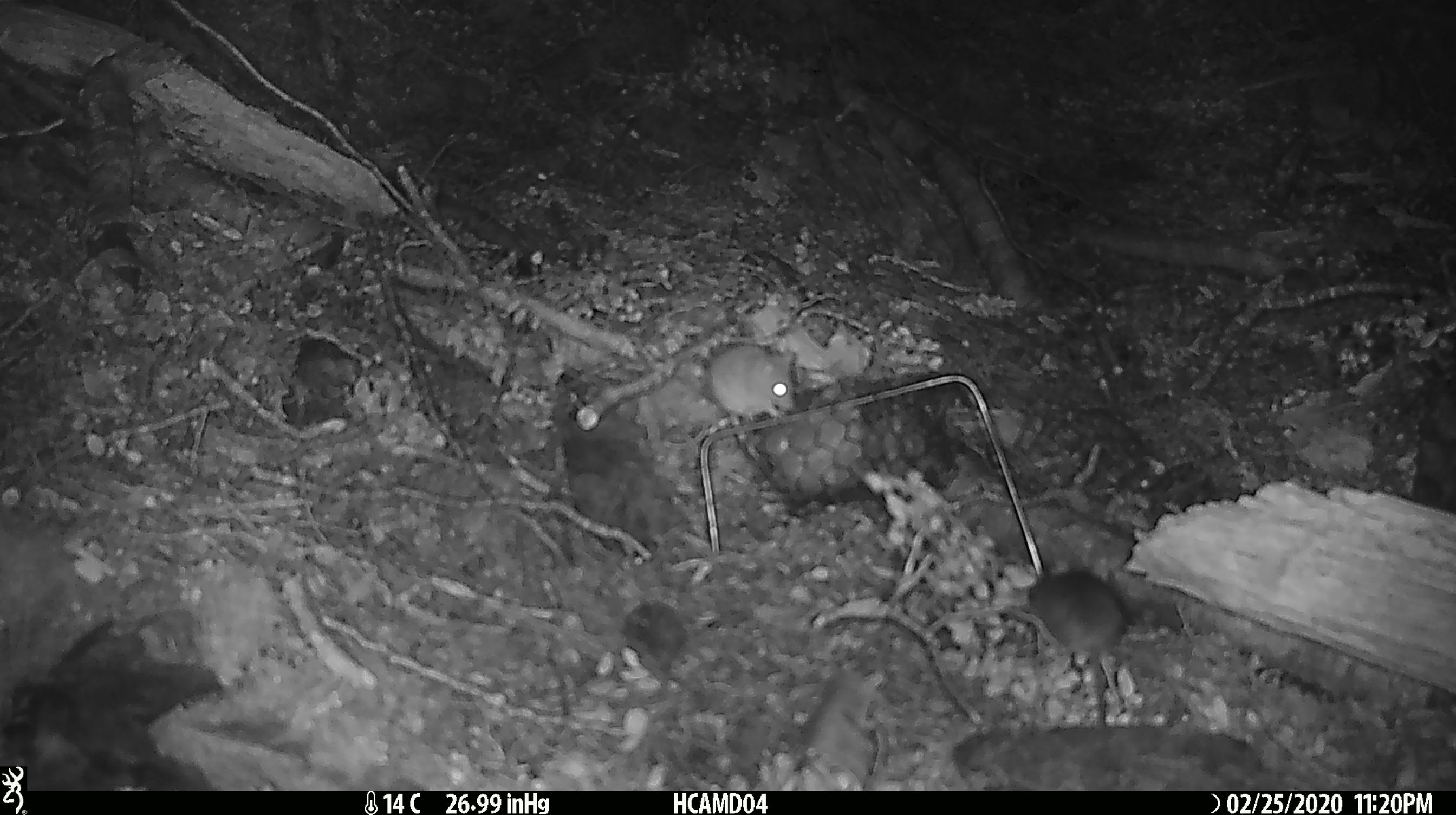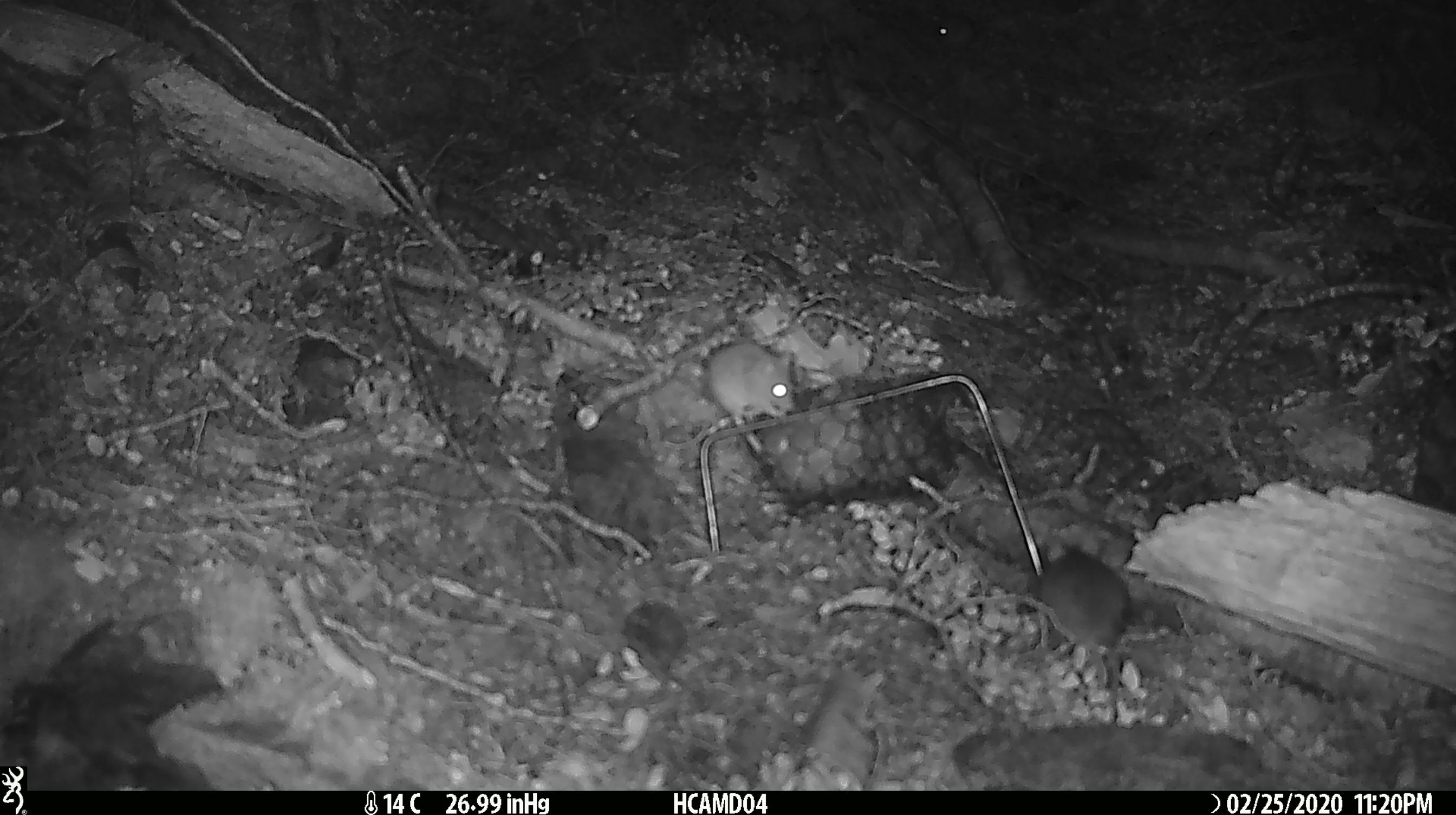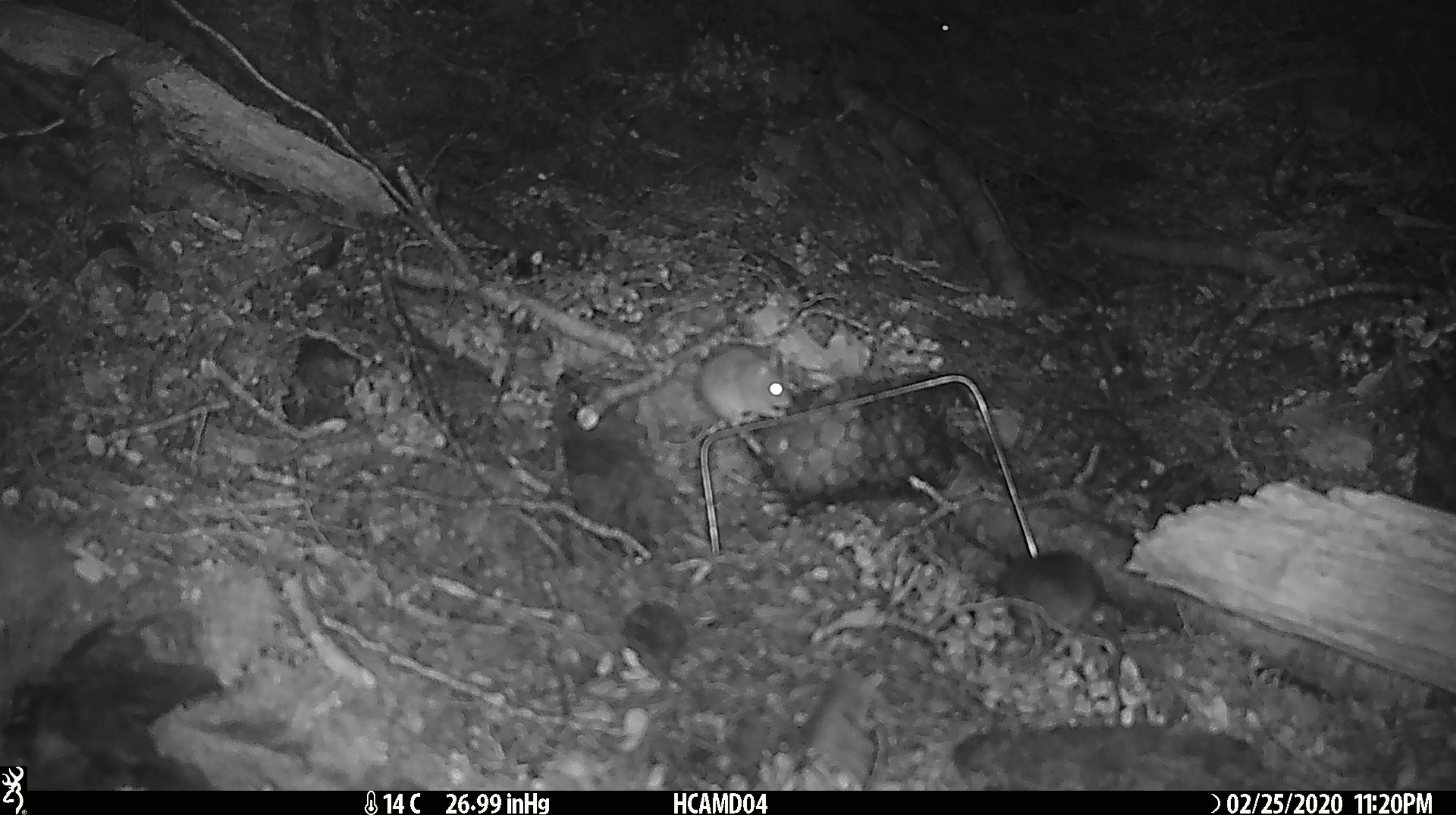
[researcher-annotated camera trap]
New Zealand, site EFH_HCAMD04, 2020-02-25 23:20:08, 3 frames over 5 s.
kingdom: Animalia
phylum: Chordata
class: Mammalia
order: Rodentia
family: Muridae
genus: Mus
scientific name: Mus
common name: mouse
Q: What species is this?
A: Mouse (Mus).